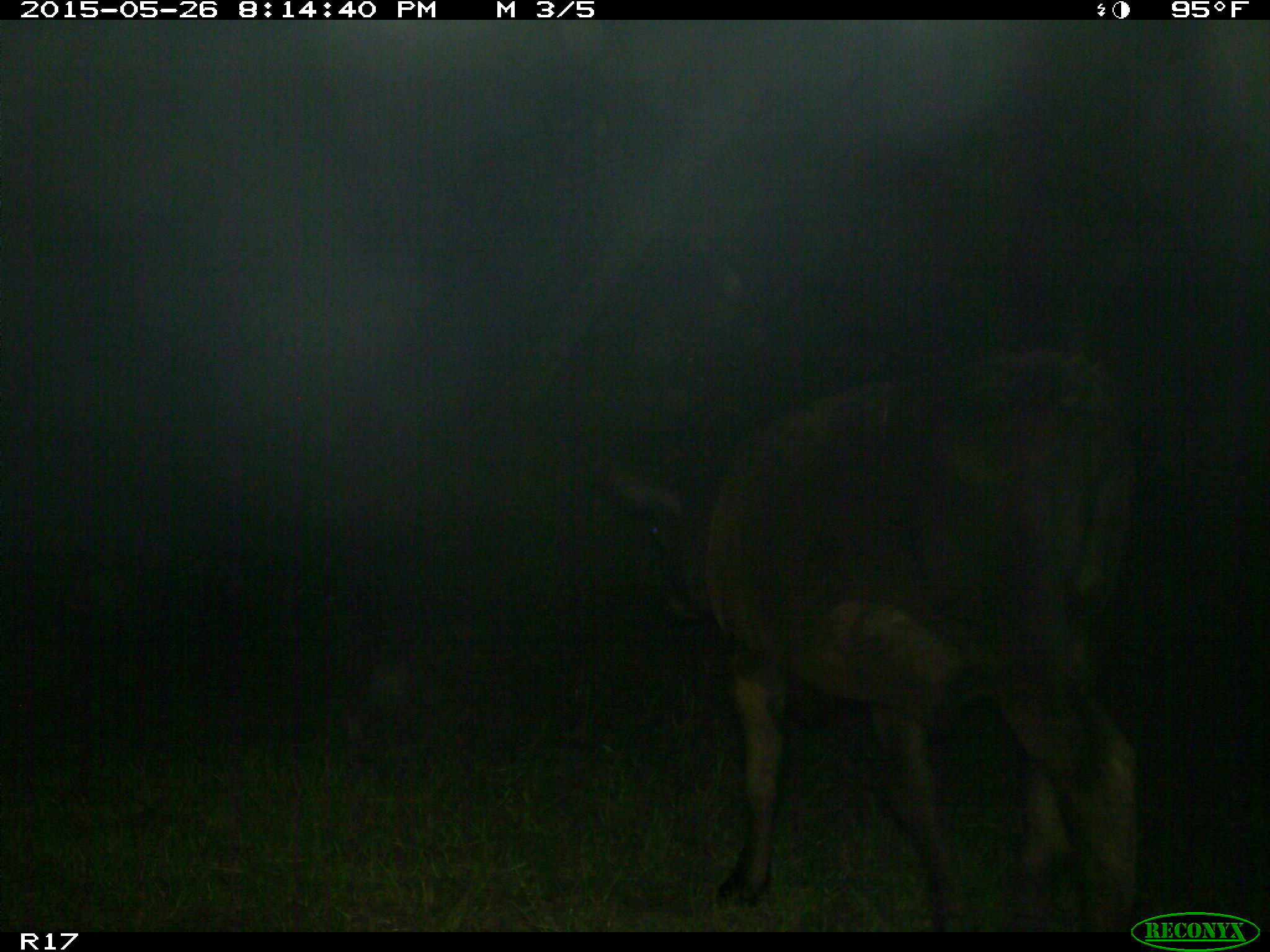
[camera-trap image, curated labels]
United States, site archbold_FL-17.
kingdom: Animalia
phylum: Chordata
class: Mammalia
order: Artiodactyla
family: Bovidae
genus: Bos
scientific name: Bos taurus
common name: domestic cow